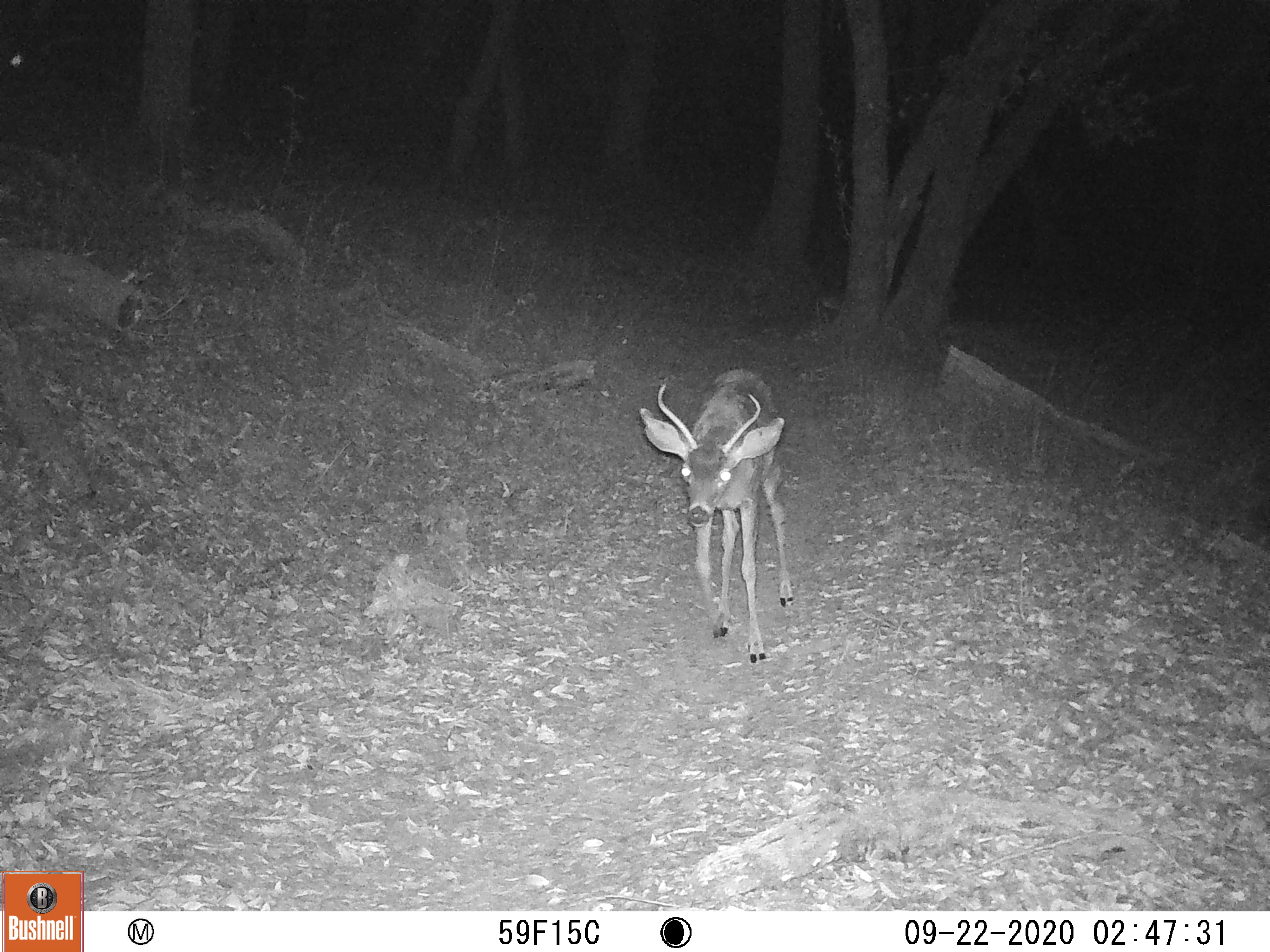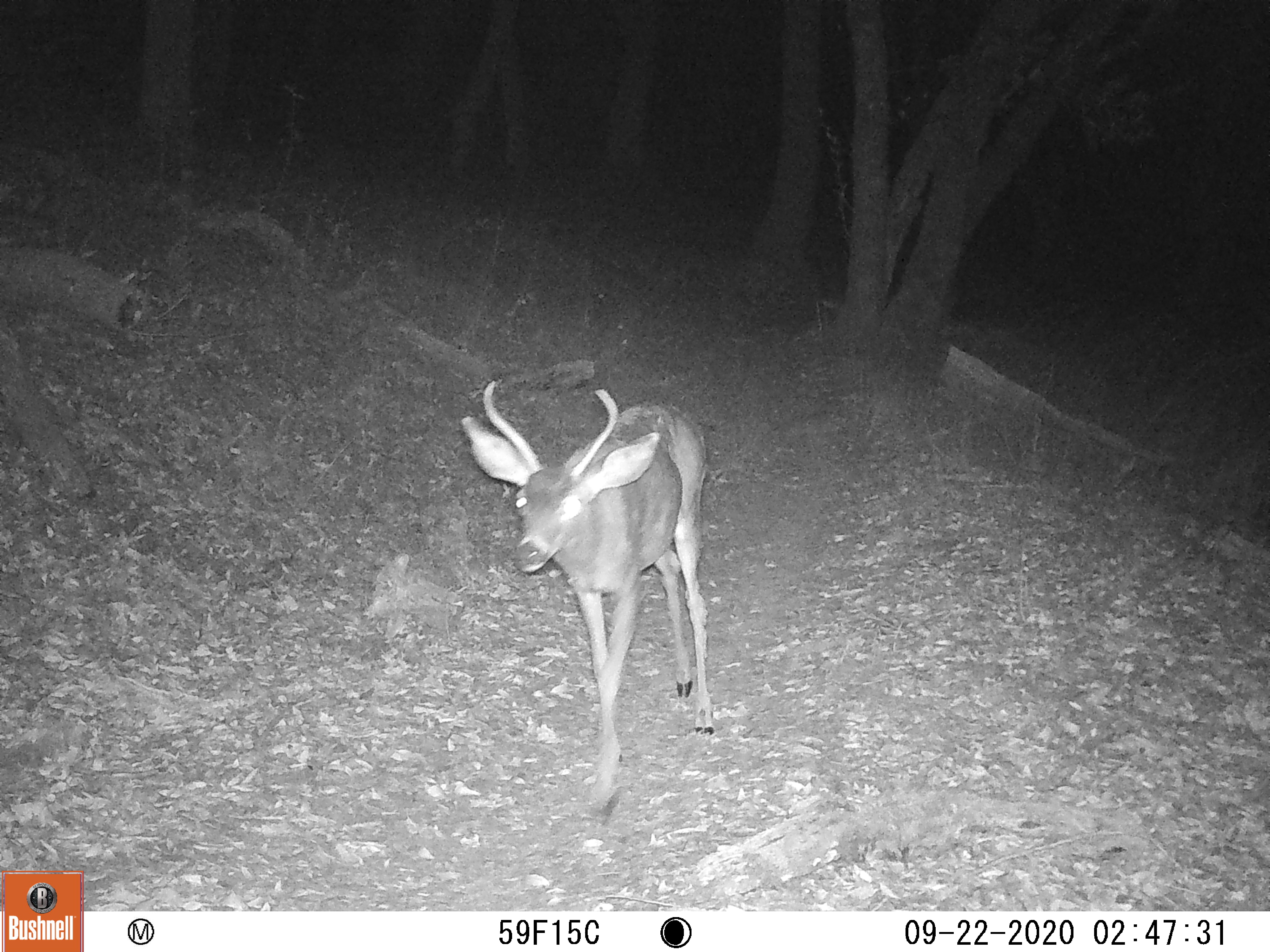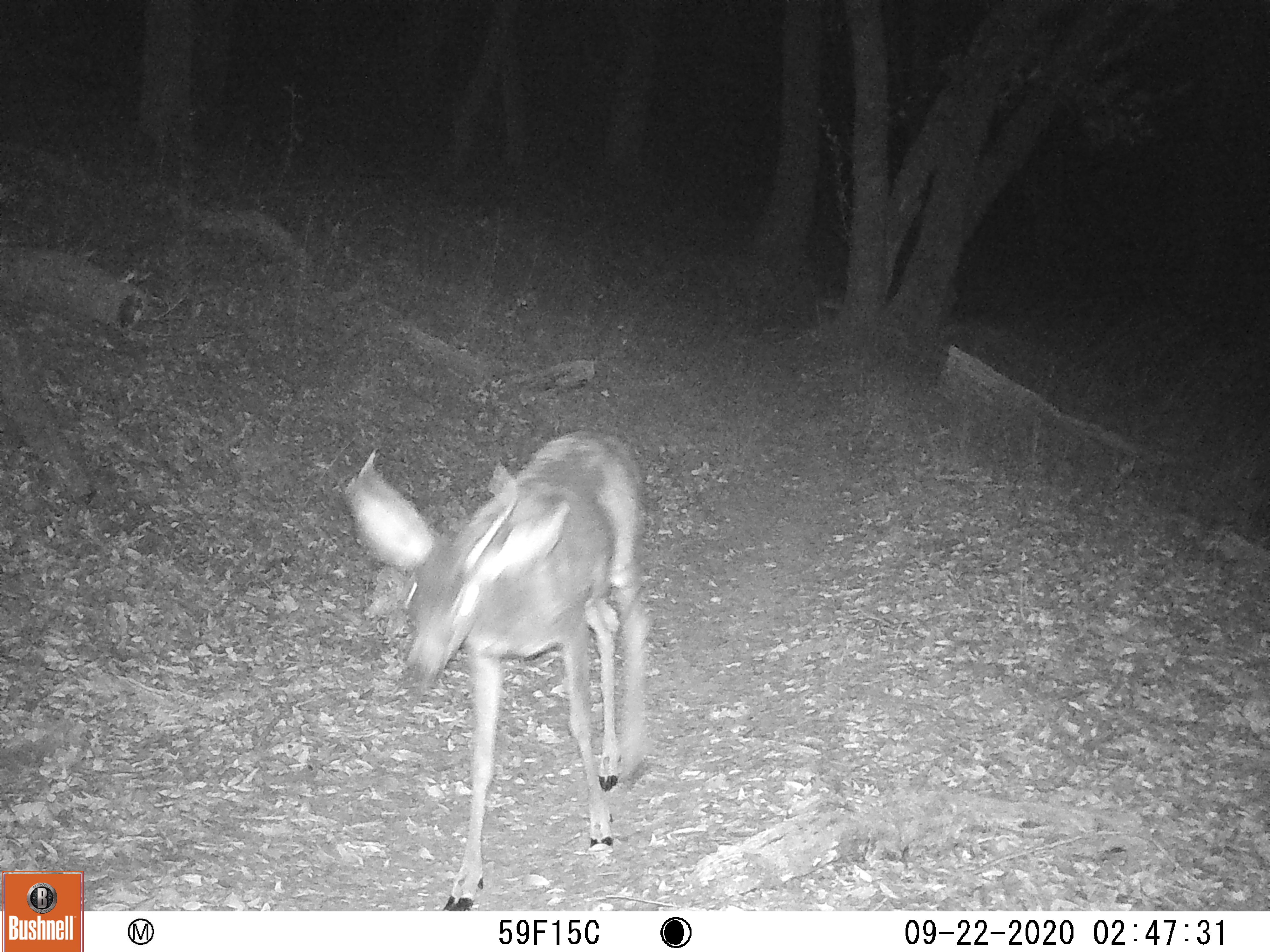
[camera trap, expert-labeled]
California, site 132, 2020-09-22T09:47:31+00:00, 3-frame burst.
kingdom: Animalia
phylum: Chordata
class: Mammalia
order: Artiodactyla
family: Cervidae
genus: Odocoileus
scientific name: Odocoileus hemionus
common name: mule deer